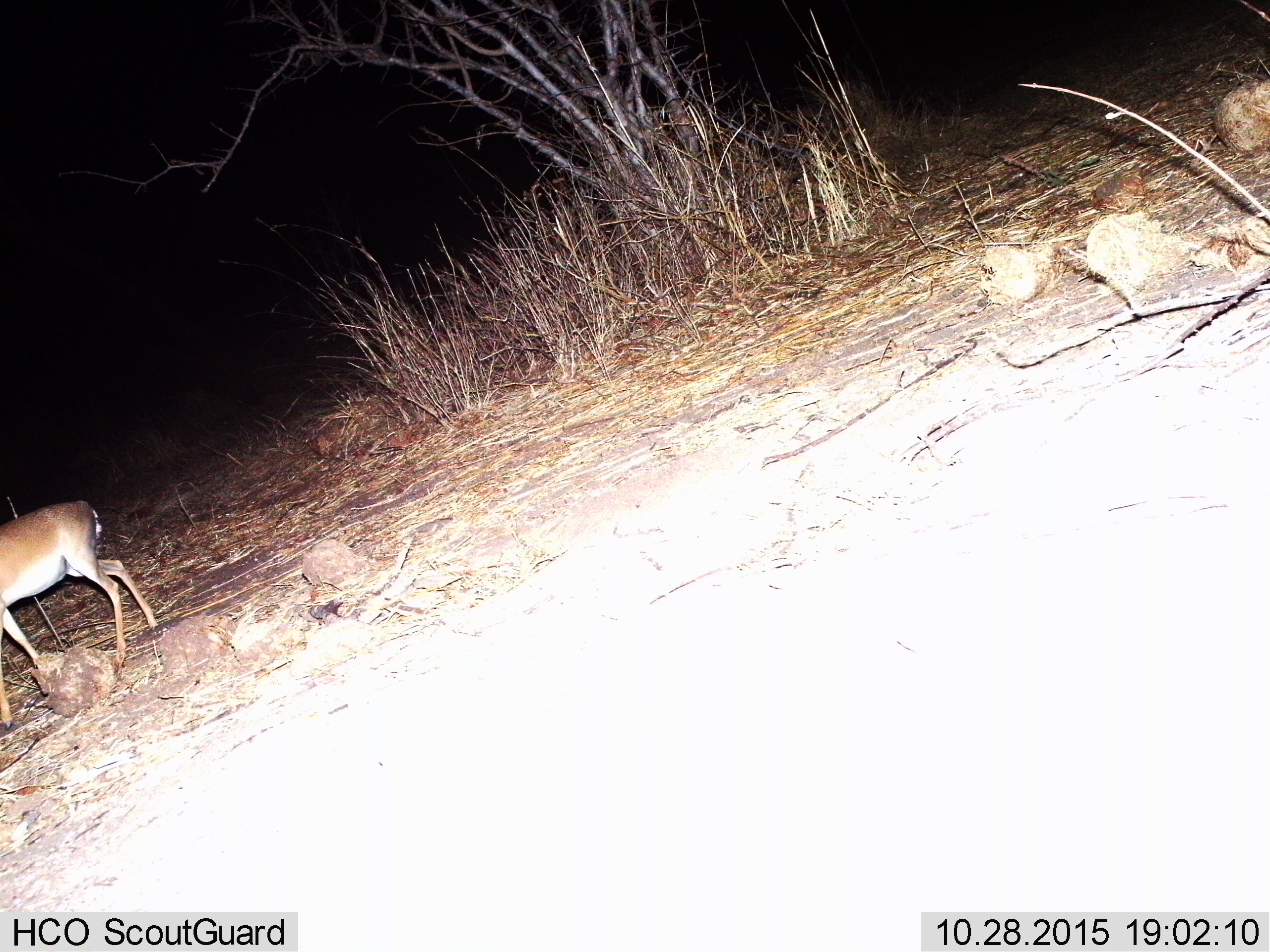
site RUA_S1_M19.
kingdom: Animalia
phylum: Chordata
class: Mammalia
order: Artiodactyla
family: Bovidae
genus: Aepyceros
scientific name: Aepyceros melampus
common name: impala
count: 1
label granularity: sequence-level